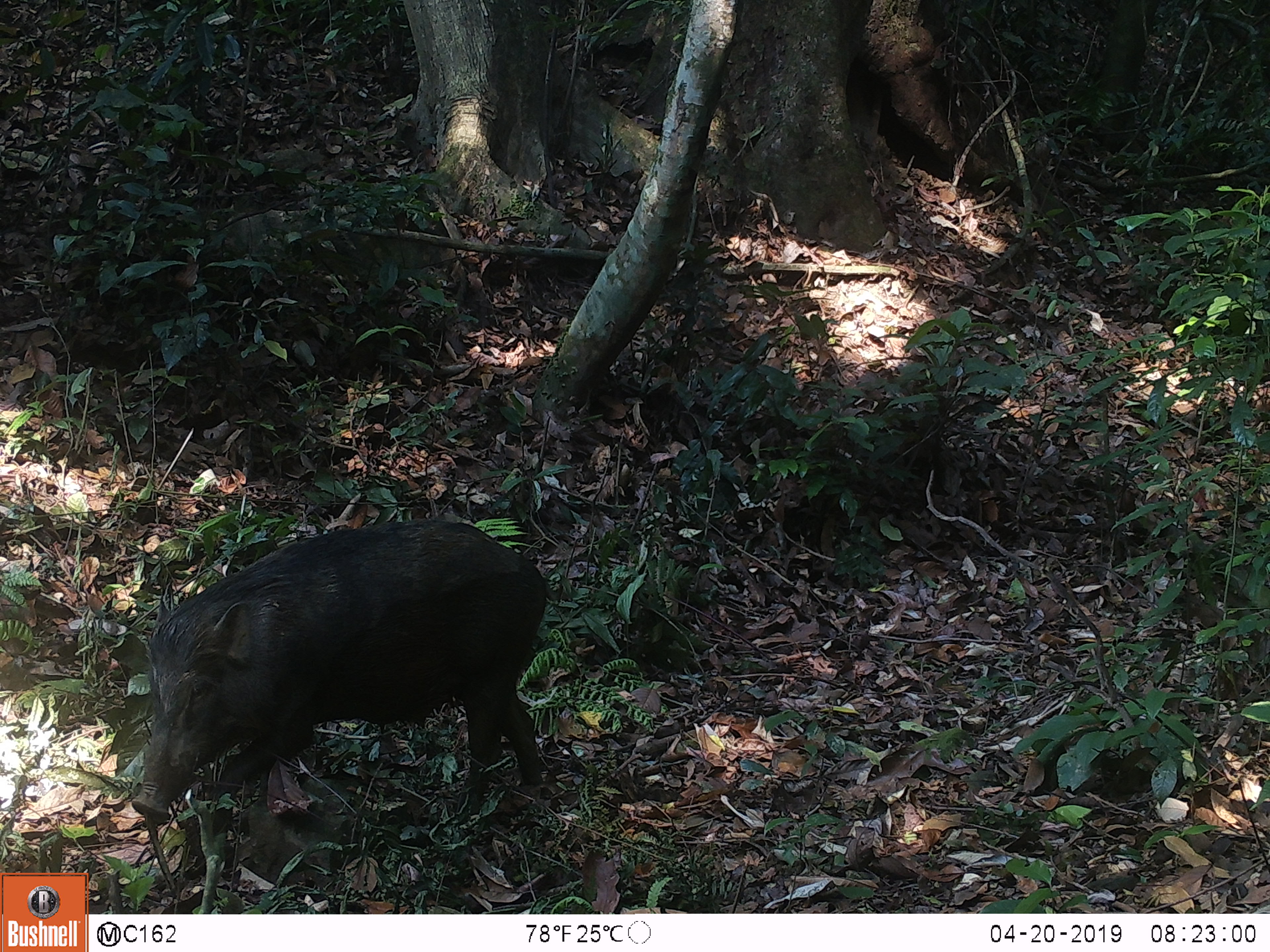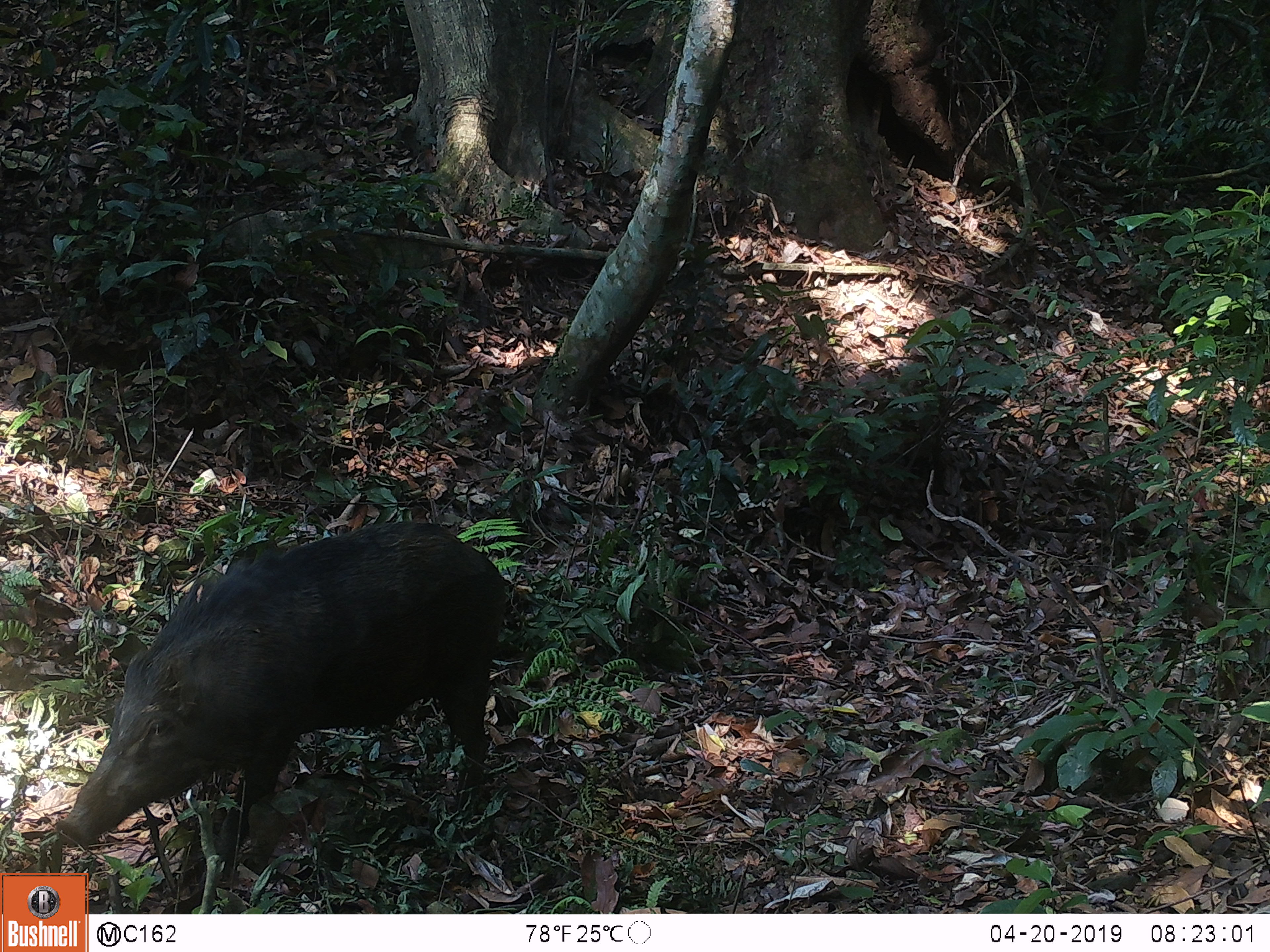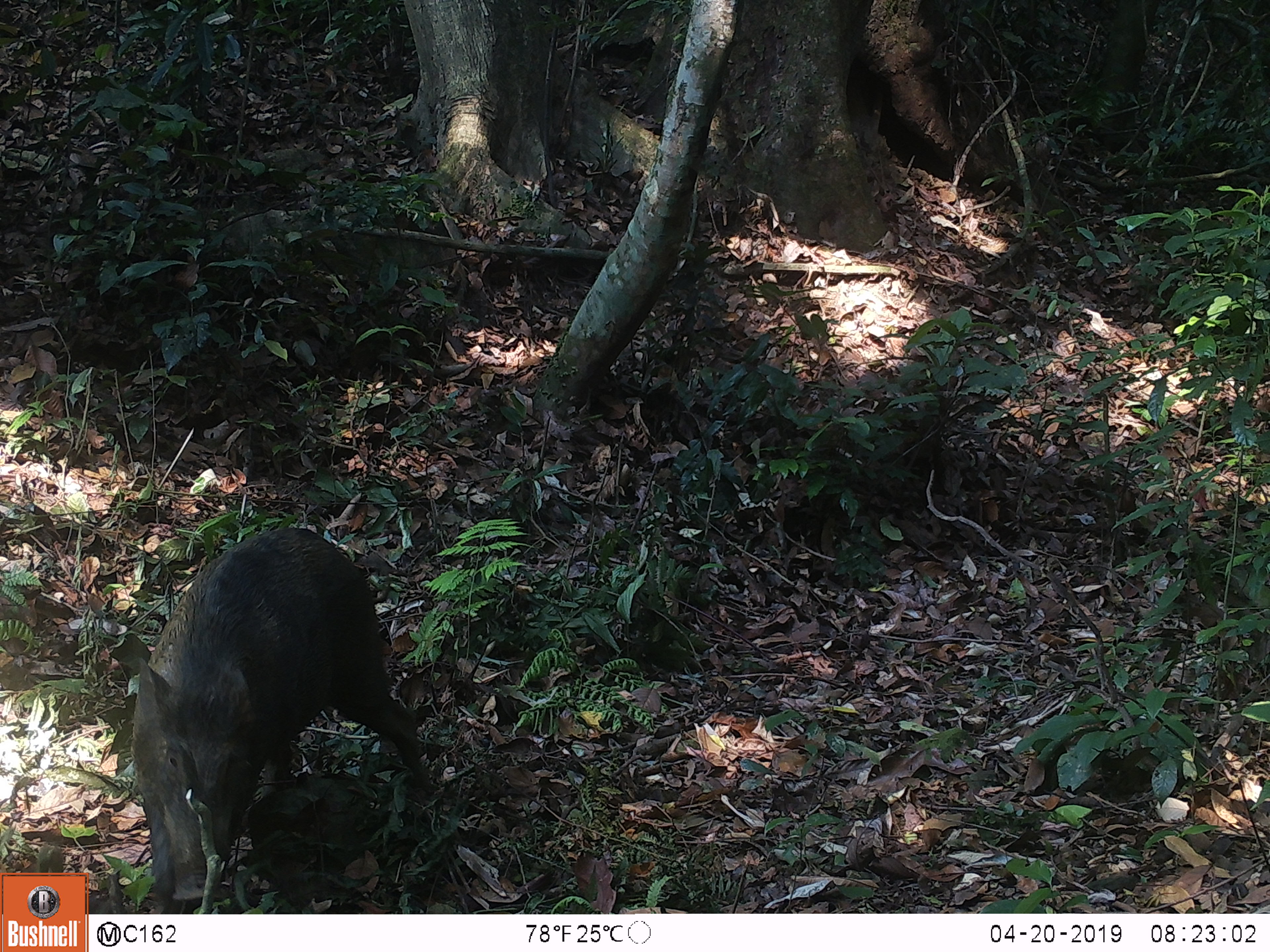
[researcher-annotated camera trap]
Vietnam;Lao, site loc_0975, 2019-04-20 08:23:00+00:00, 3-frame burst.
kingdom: Animalia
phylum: Chordata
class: Mammalia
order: Artiodactyla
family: Suidae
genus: Sus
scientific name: Sus scrofa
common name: eurasian wild pig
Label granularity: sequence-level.